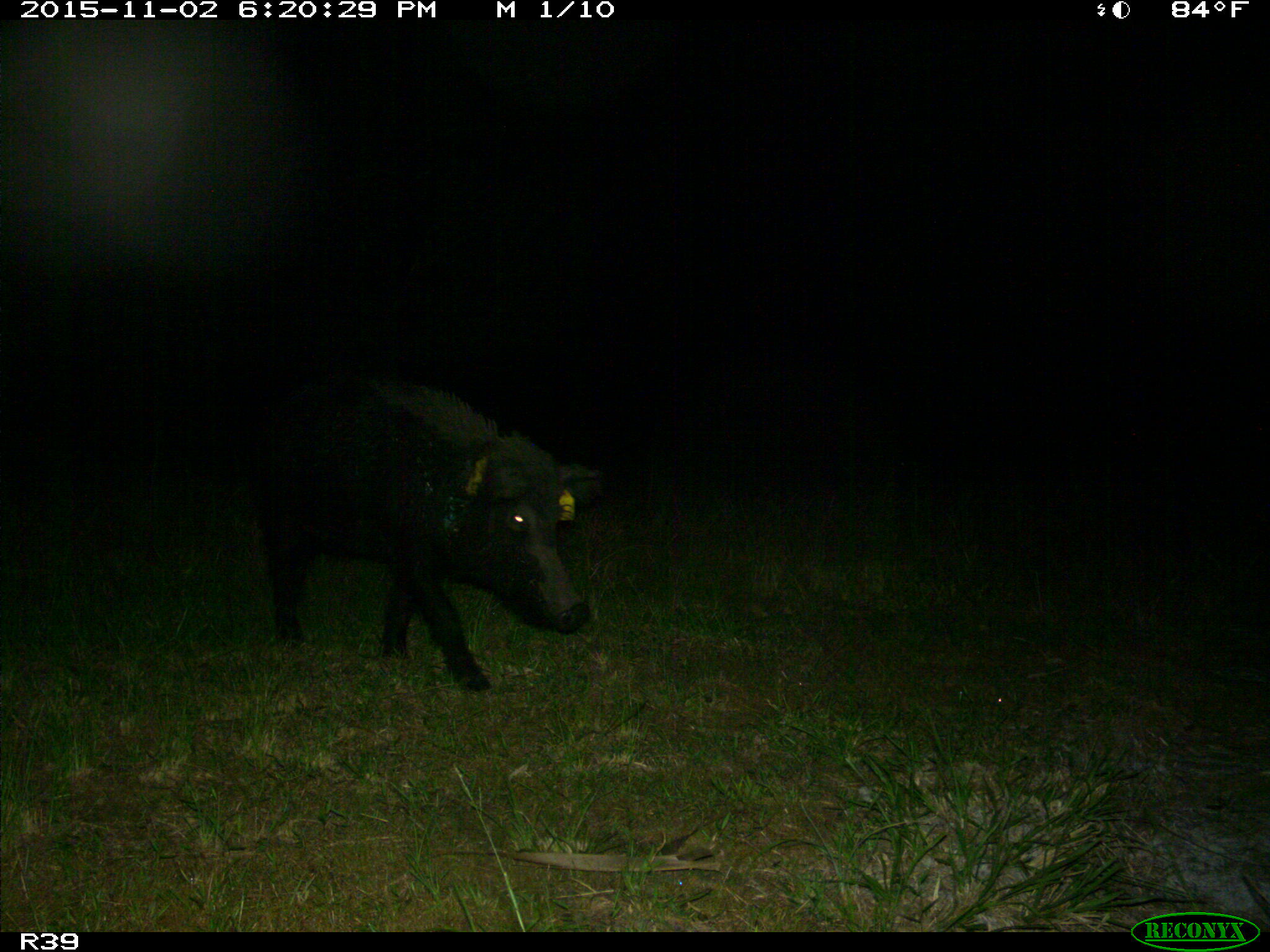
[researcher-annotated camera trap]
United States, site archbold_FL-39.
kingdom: Animalia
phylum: Chordata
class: Mammalia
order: Artiodactyla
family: Suidae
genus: Sus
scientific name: Sus scrofa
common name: wild boar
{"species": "Sus scrofa (wild boar)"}